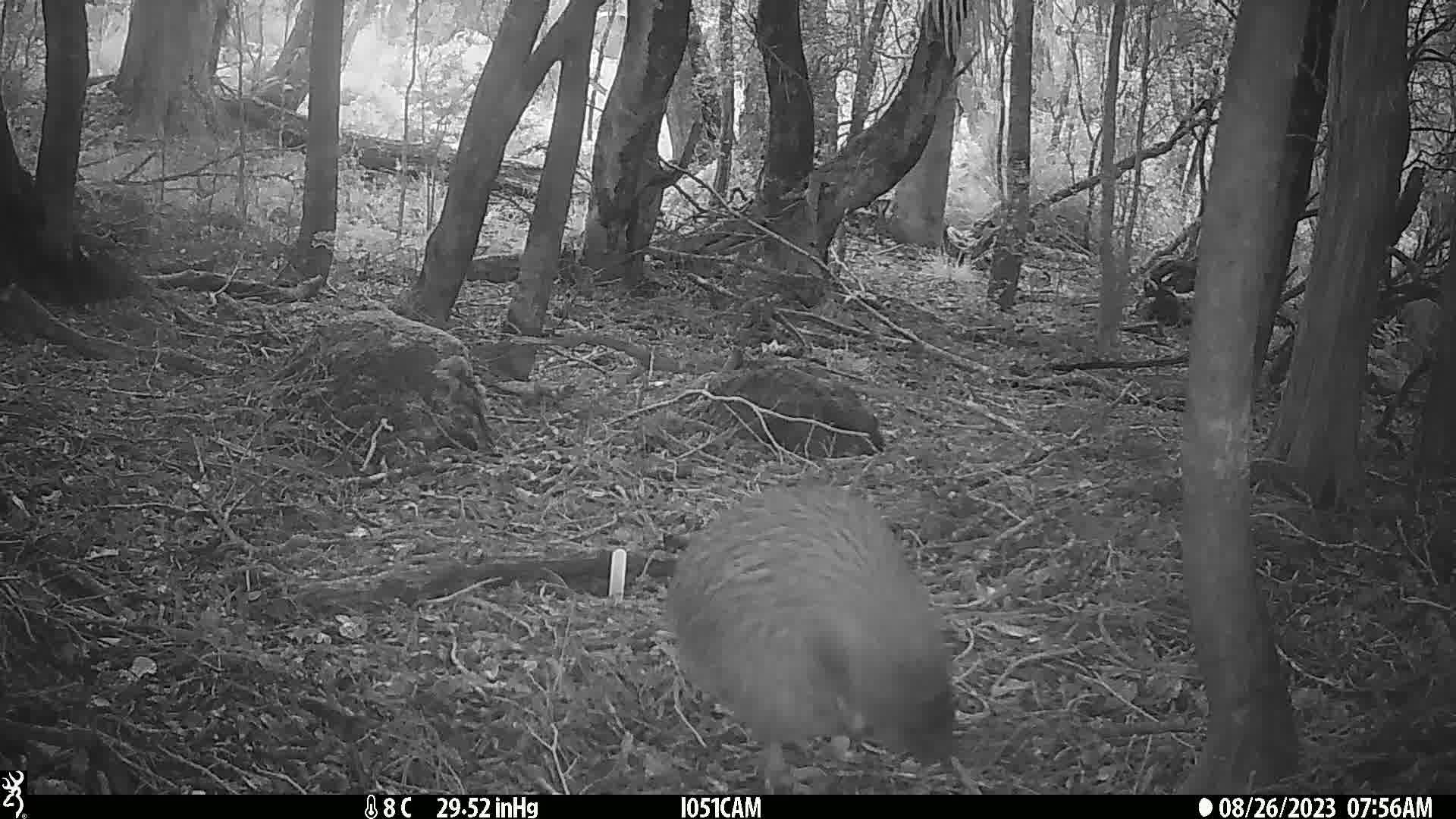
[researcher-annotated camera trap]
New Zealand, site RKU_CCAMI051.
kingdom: Animalia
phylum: Chordata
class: Aves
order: Apterygiformes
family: Apterygidae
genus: Apteryx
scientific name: Apteryx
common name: kiwi